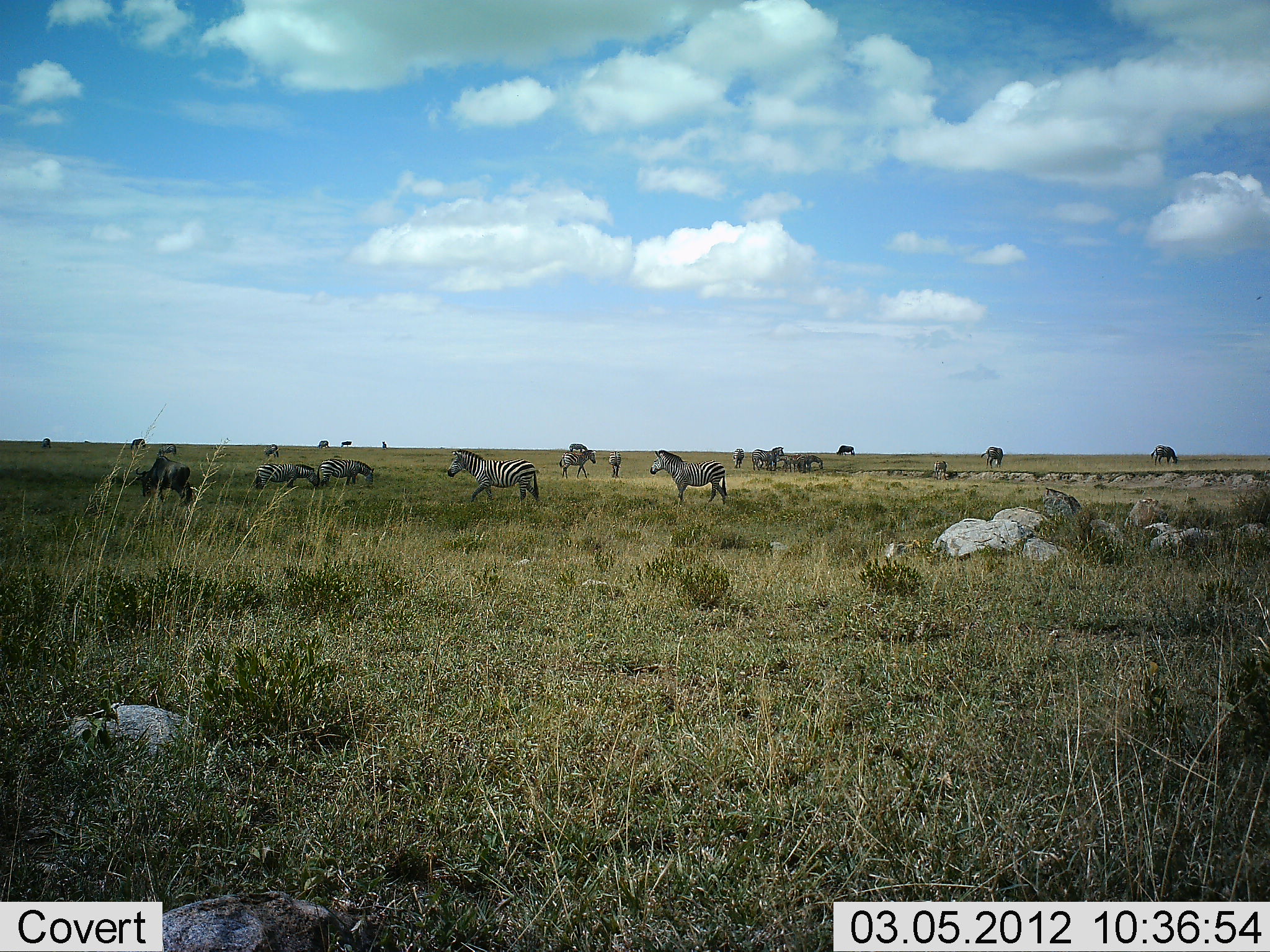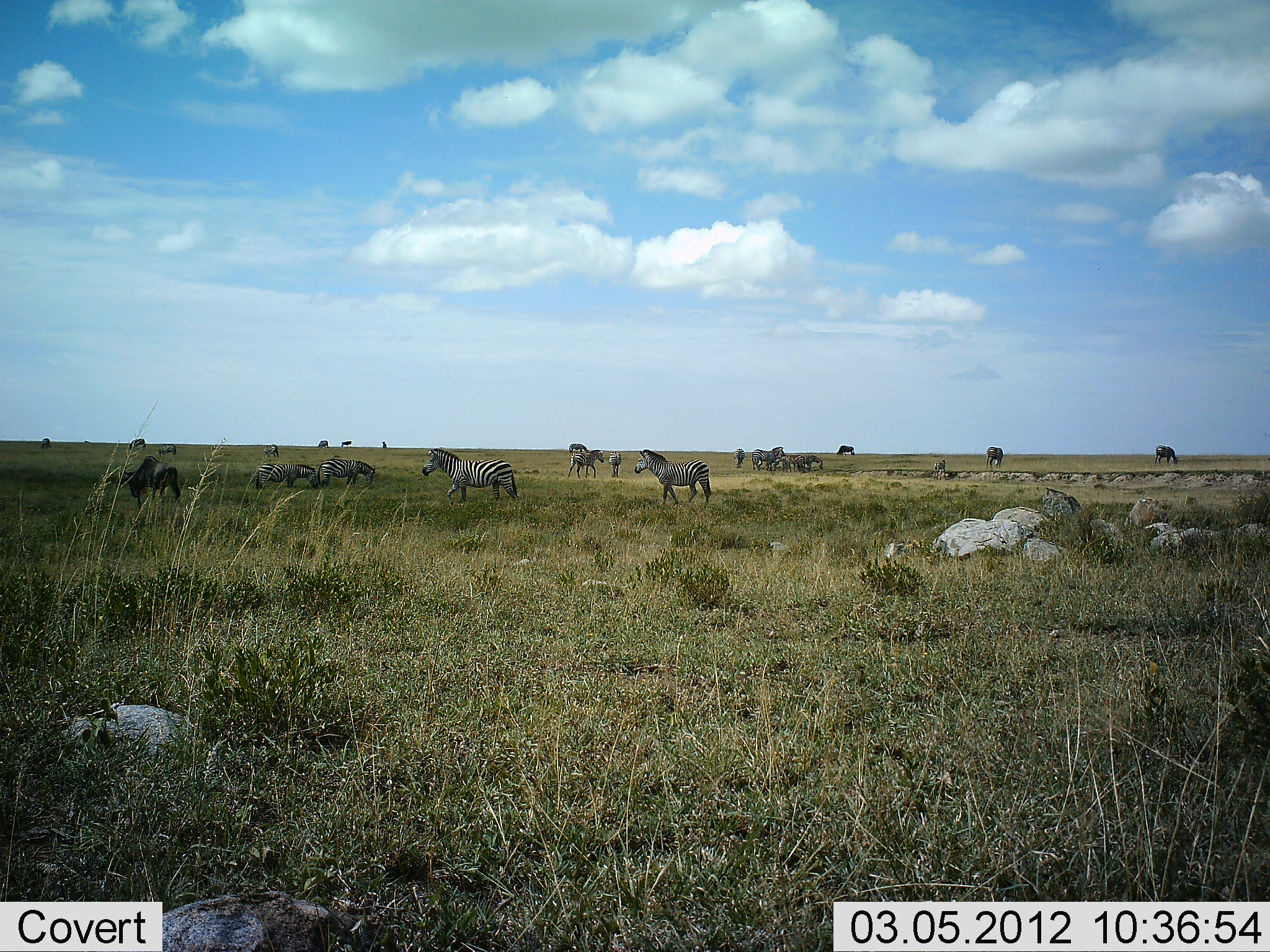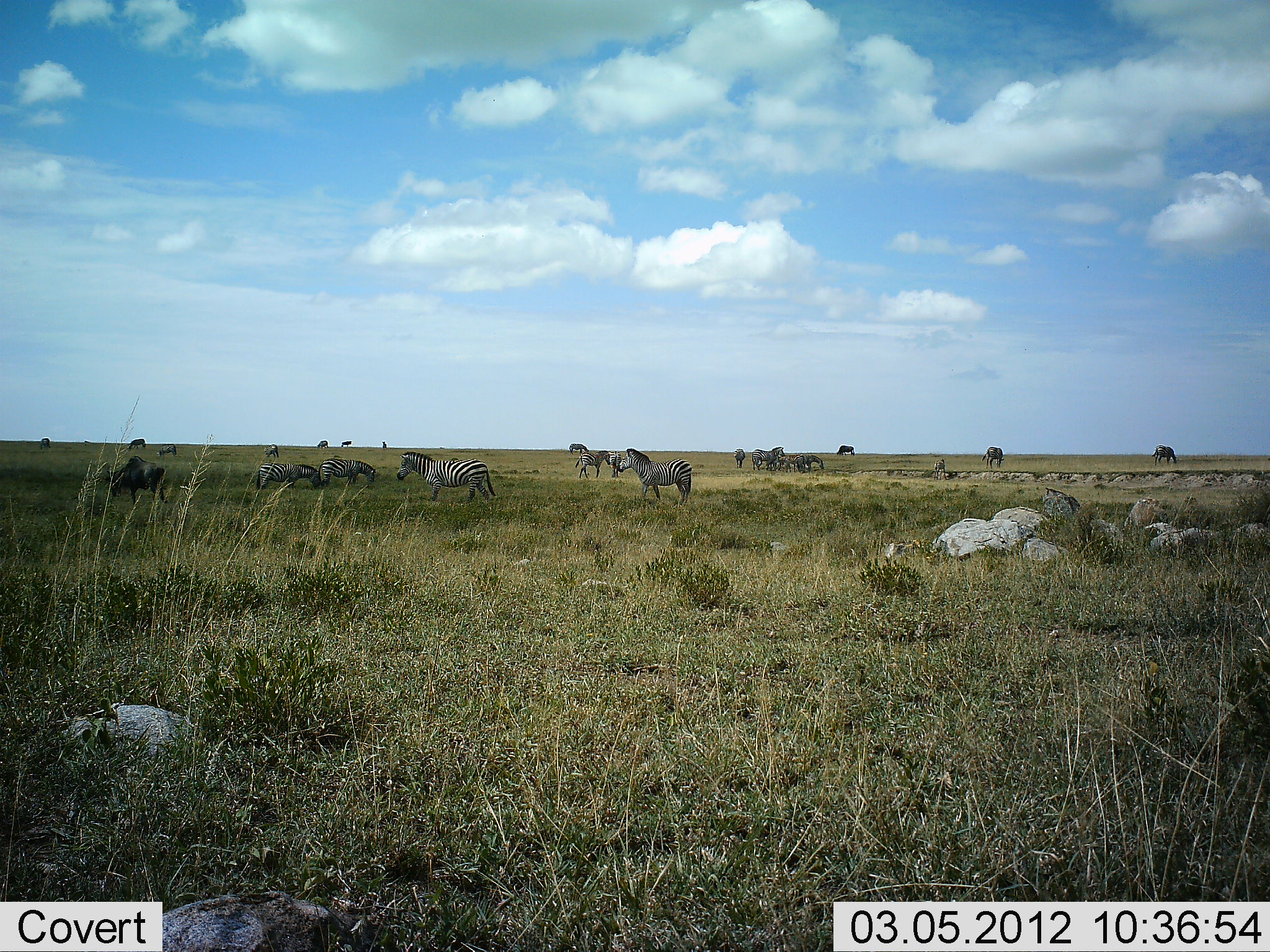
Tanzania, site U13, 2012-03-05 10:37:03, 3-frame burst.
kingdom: Animalia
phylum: Chordata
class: Mammalia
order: Artiodactyla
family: Bovidae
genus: Connochaetes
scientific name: Connochaetes taurinus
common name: blue wildebeest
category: wildebeest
Wildebeest (blue wildebeest) (Connochaetes taurinus), count 3. Behavior (volunteer vote fractions): standing 29%, resting 0%, moving 29%, interacting 0%. Young present (vote fraction): 0%. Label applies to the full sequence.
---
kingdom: Animalia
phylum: Chordata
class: Mammalia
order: Perissodactyla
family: Equidae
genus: Equus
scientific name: Equus quagga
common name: plains zebra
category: zebra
Zebra (plains zebra) (Equus quagga), count 11-50. Behavior (volunteer vote fractions): standing 64%, resting 7%, moving 68%, interacting 11%. Young present (vote fraction): 7%. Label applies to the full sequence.